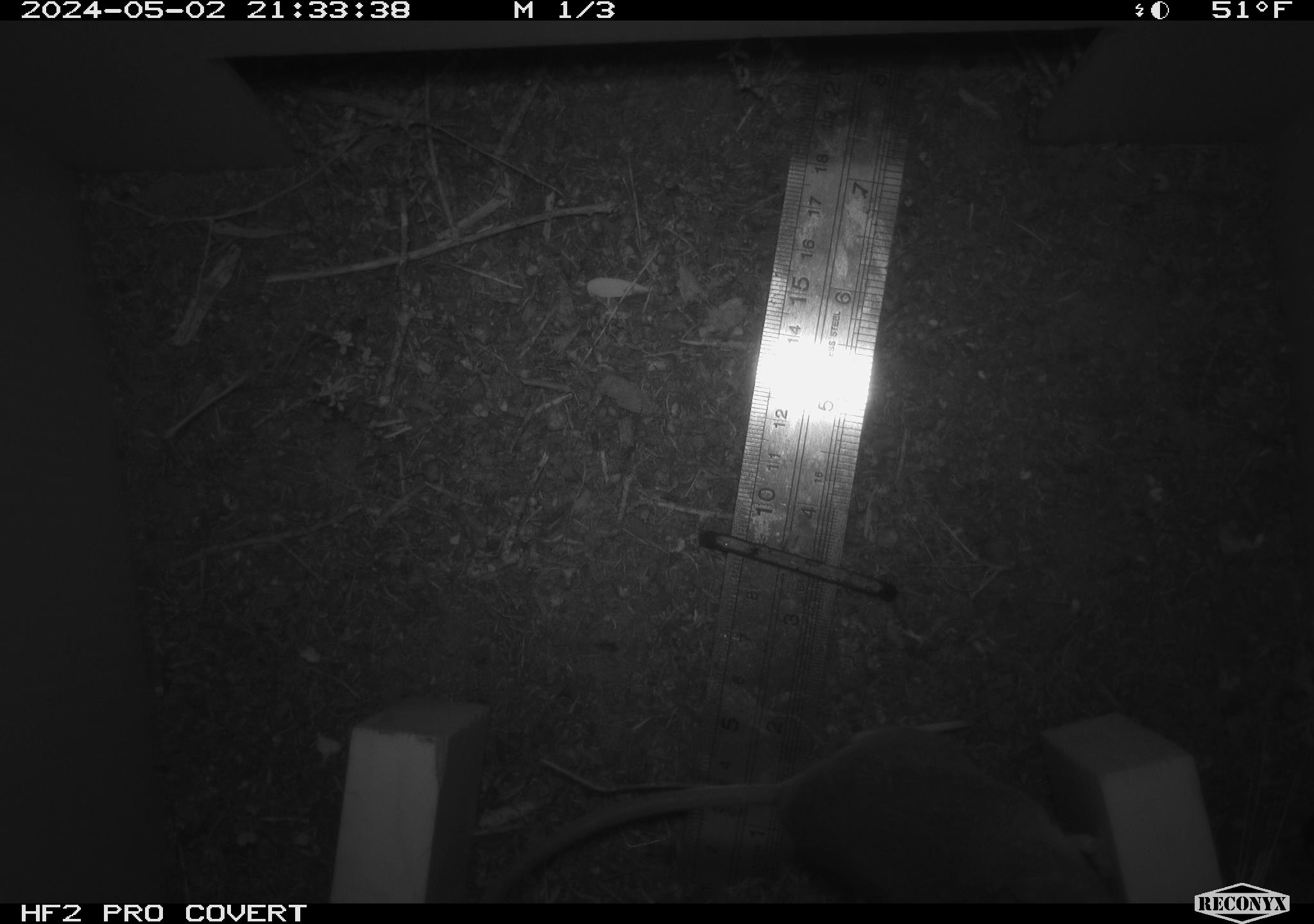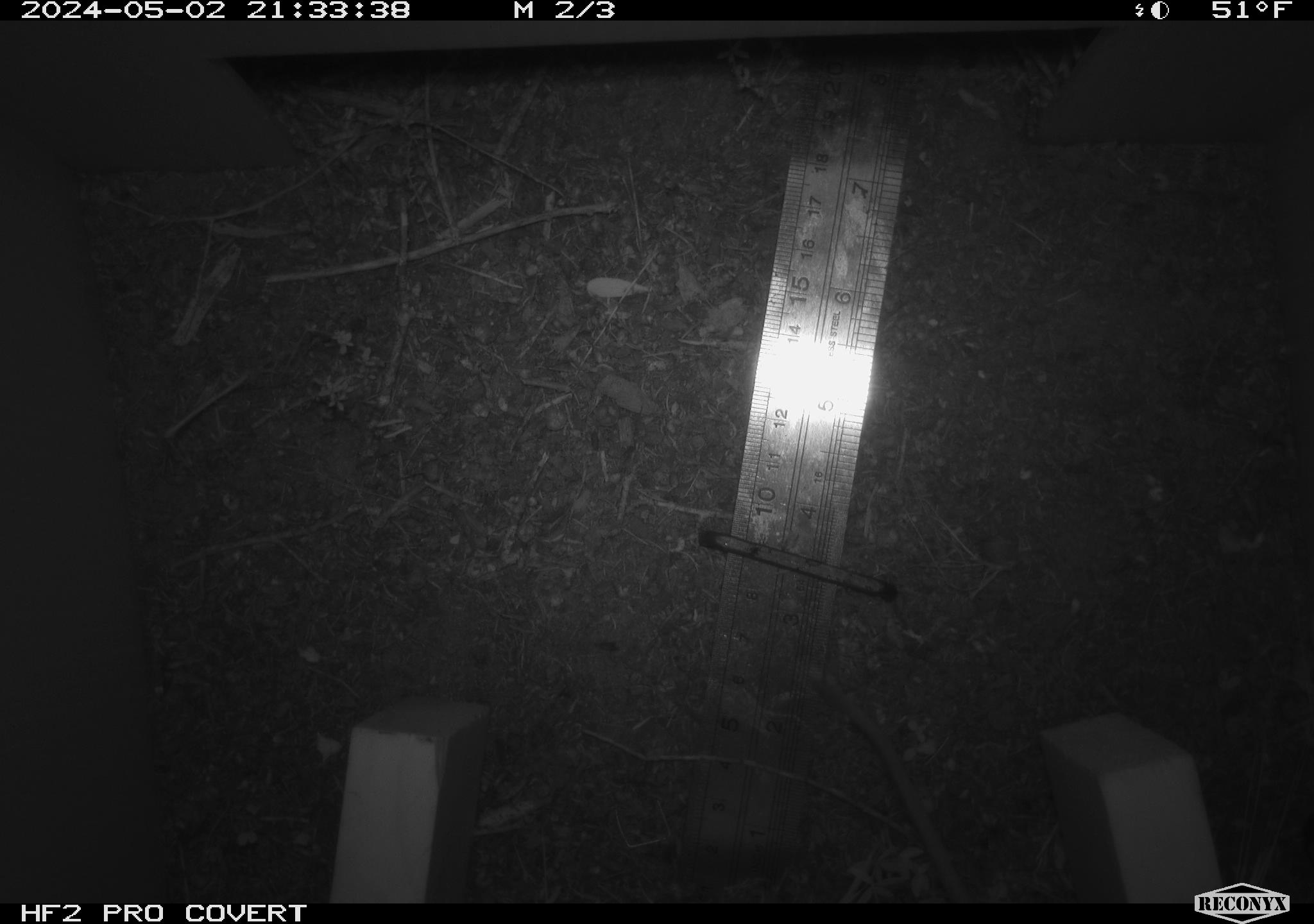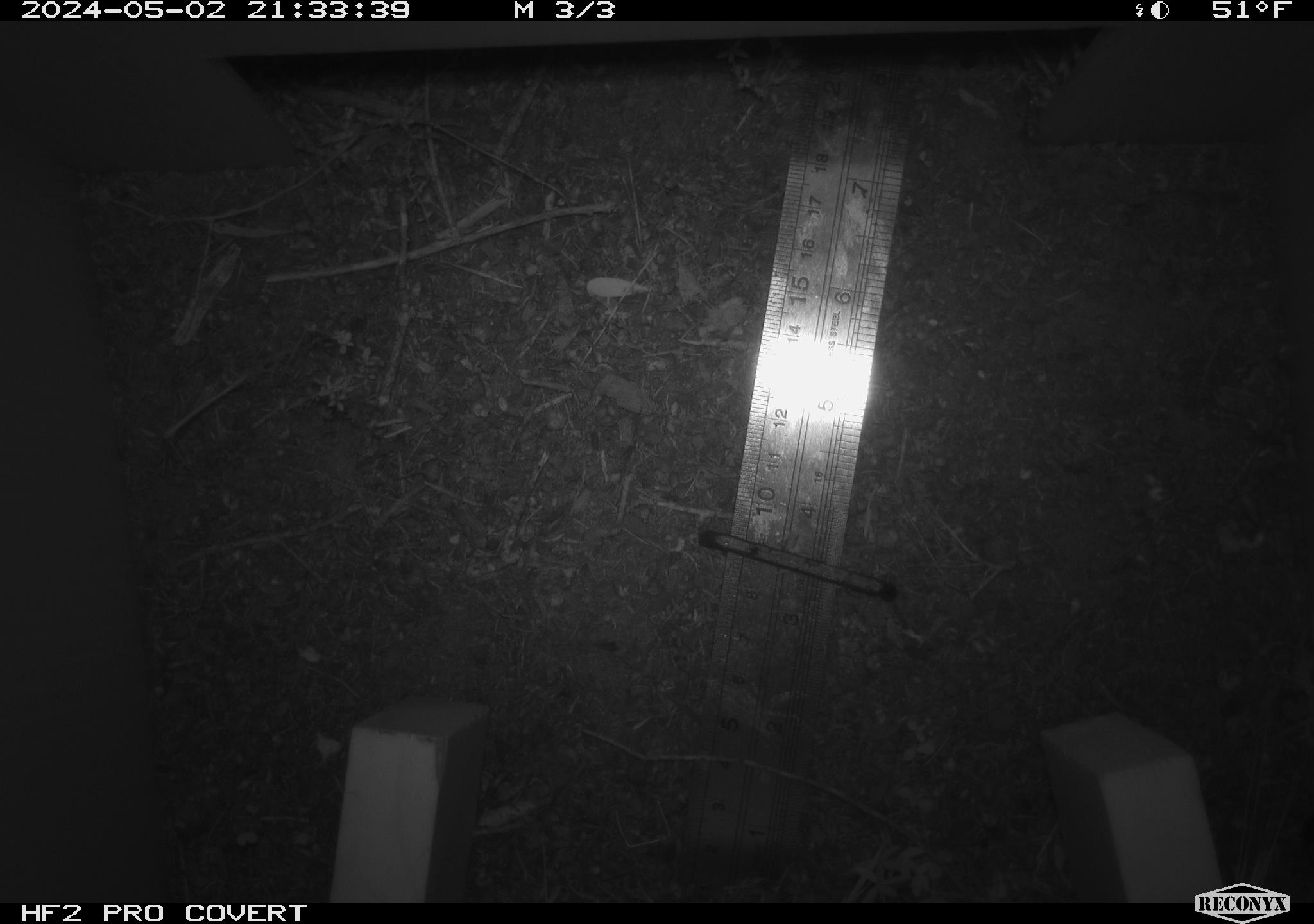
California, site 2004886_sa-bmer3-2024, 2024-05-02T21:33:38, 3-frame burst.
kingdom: Animalia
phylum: Chordata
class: Mammalia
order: Rodentia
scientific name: Rodentia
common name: mouse species